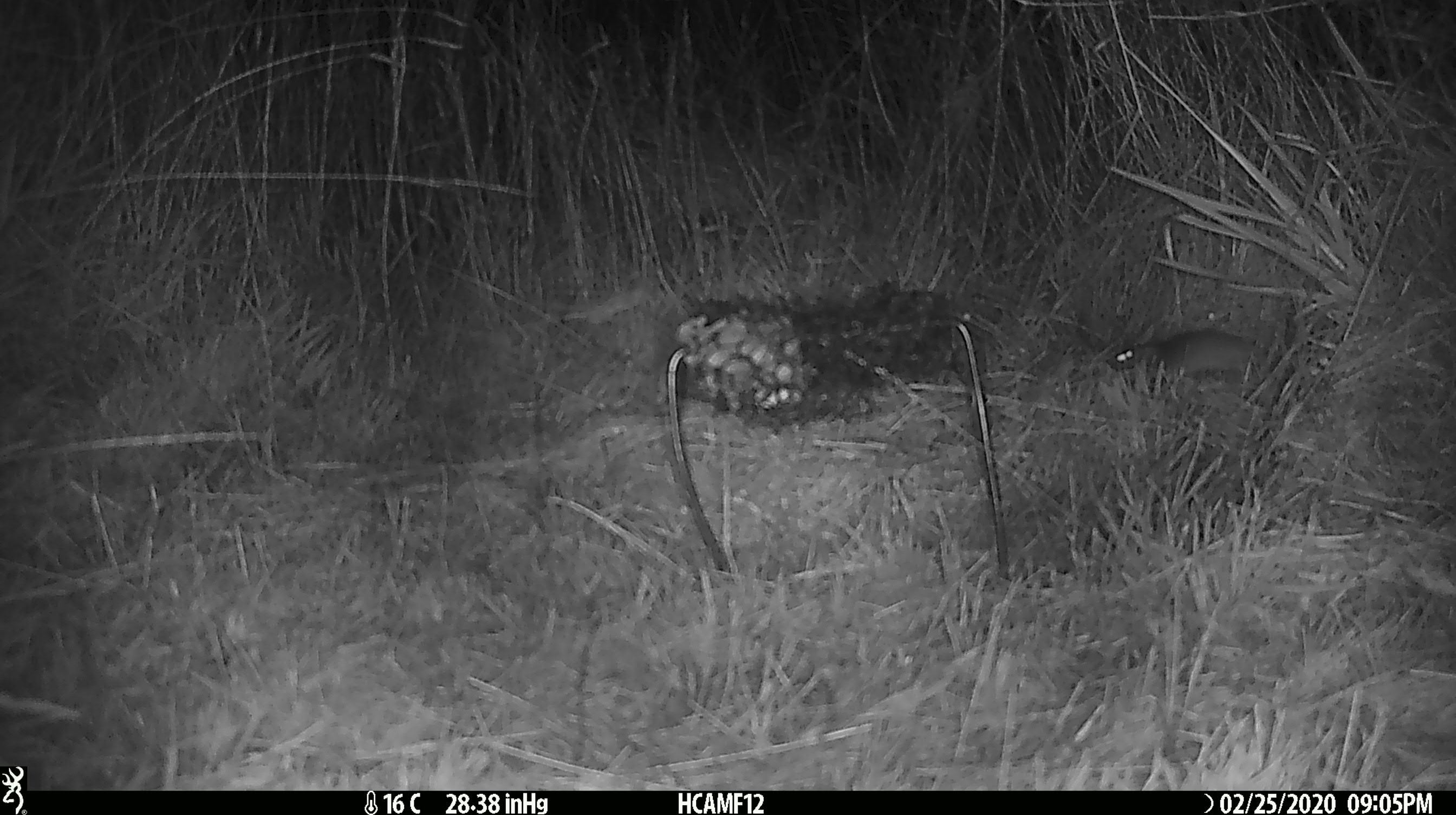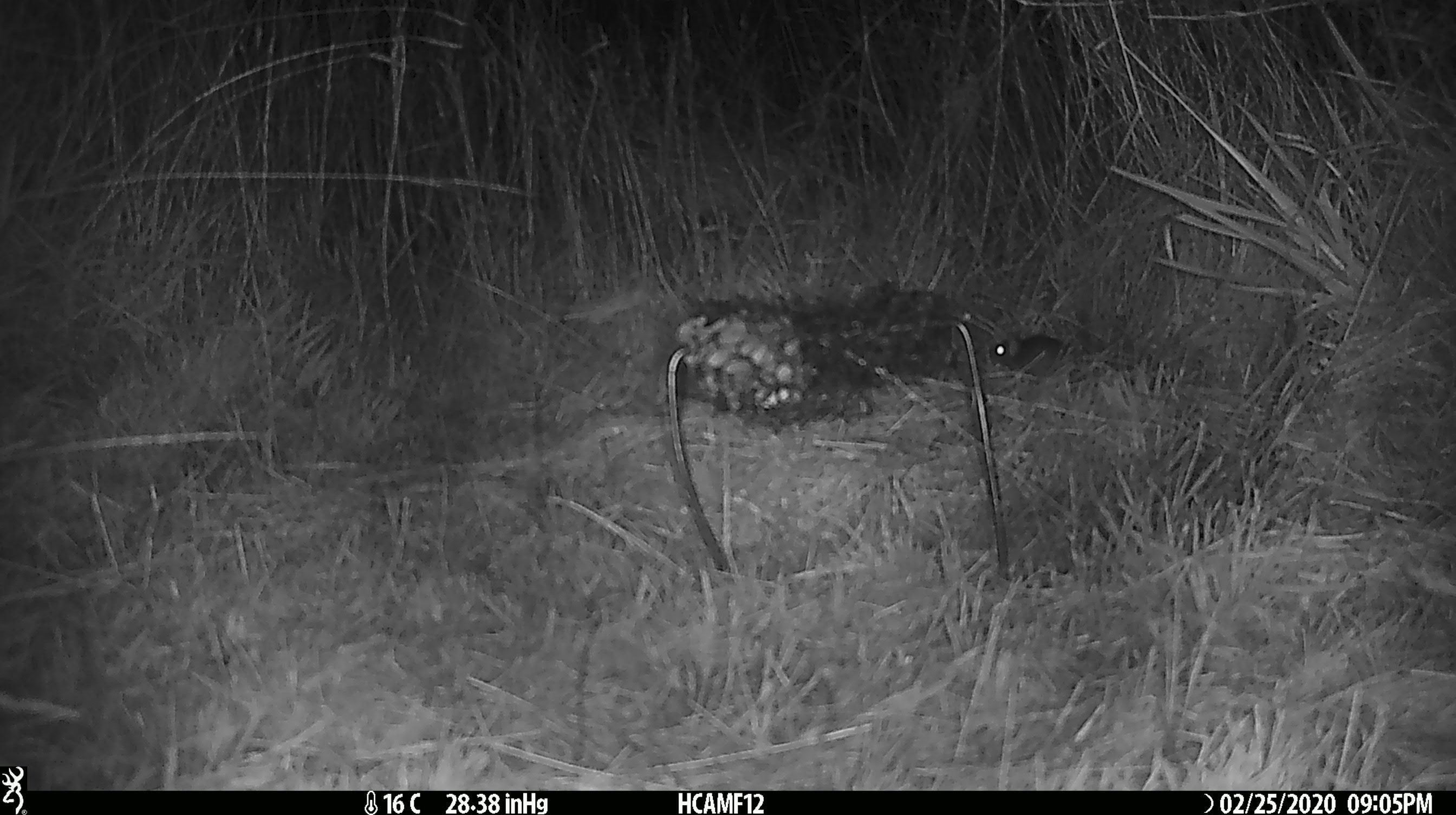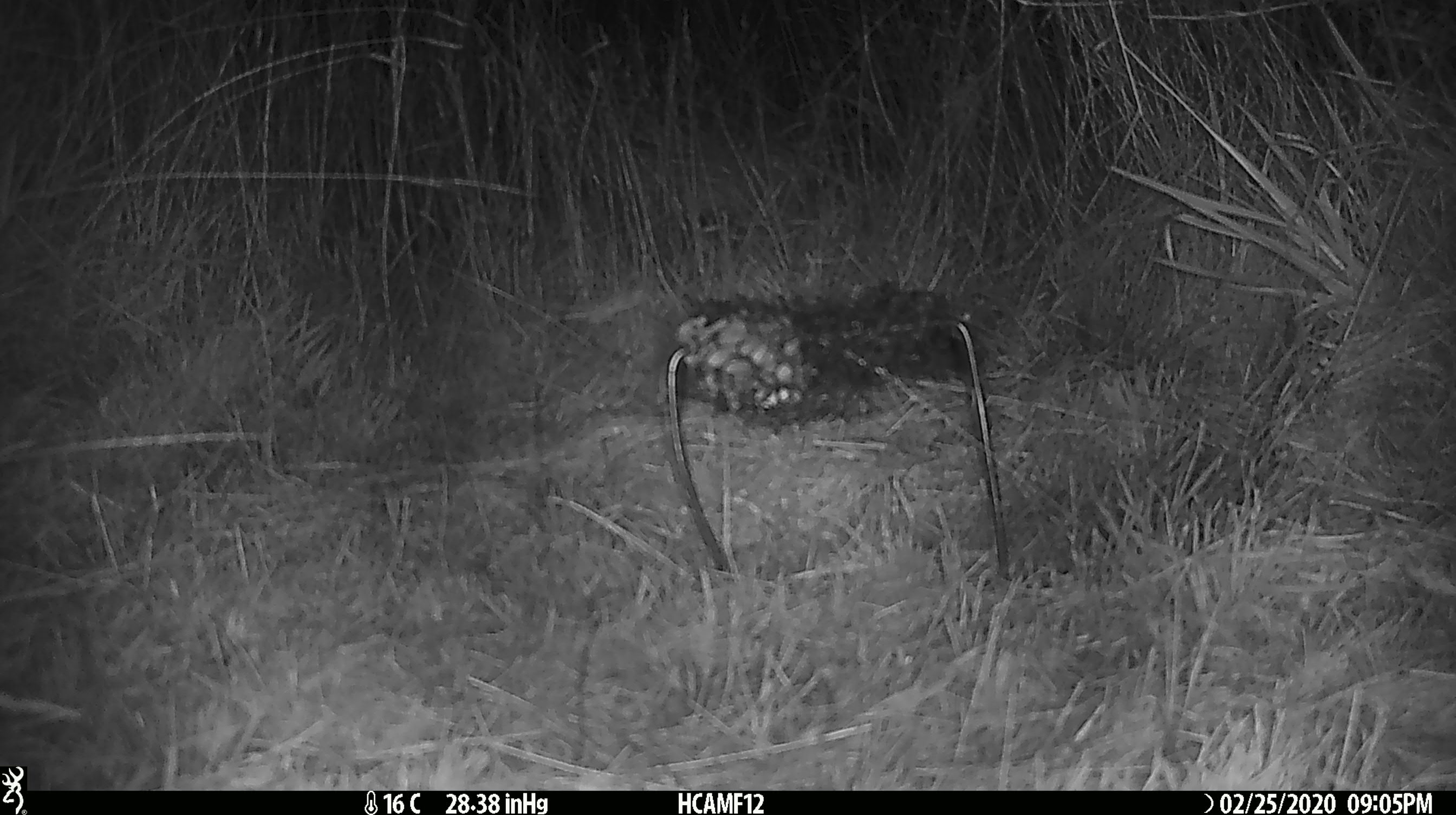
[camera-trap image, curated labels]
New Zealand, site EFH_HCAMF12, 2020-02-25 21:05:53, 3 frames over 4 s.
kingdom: Animalia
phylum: Chordata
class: Mammalia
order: Rodentia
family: Muridae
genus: Mus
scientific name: Mus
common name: mouse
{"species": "mouse (Mus)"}